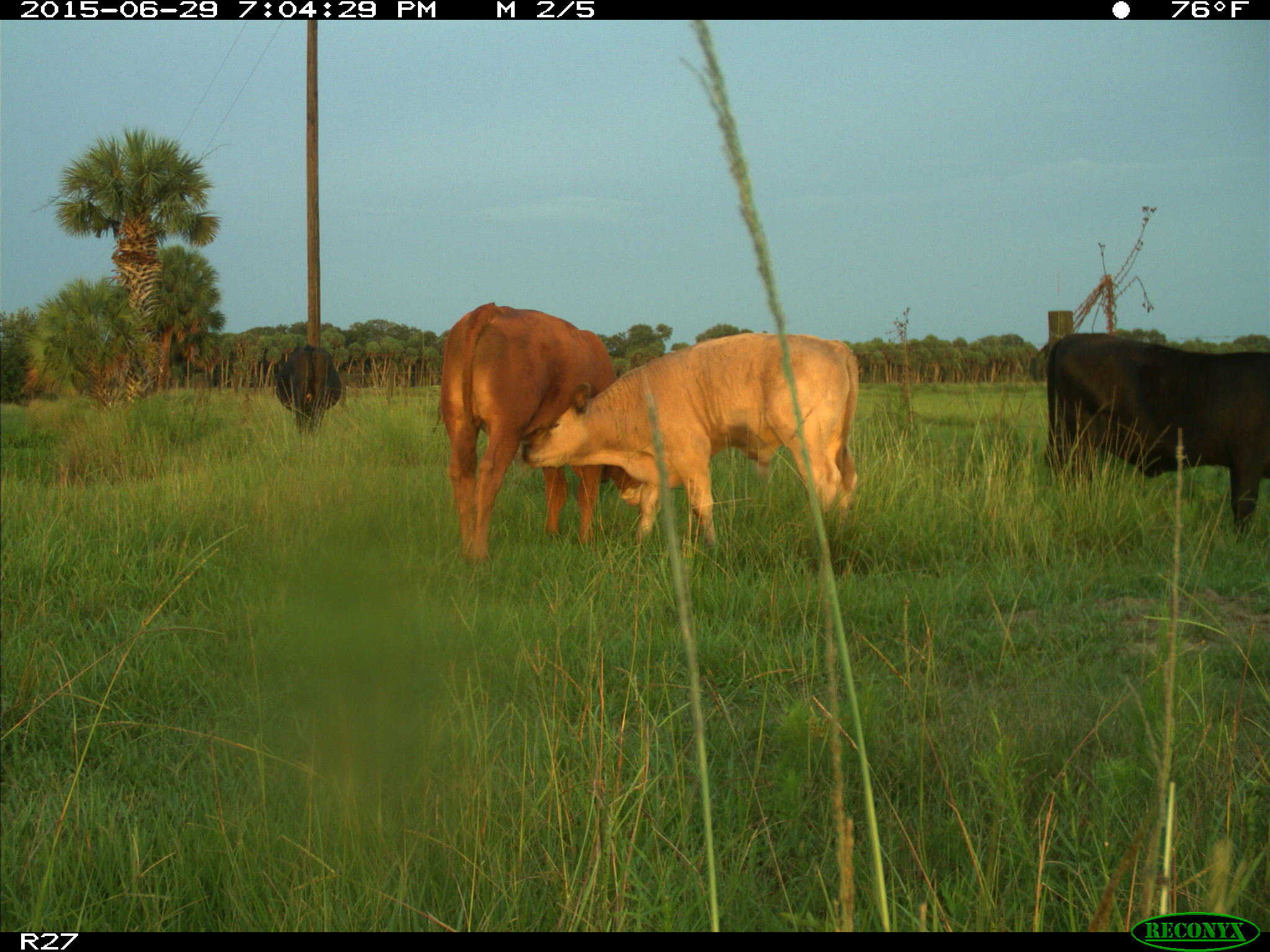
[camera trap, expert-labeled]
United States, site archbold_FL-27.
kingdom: Animalia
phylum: Chordata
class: Mammalia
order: Artiodactyla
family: Bovidae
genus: Bos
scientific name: Bos taurus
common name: domestic cow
Bos taurus (domestic cow).